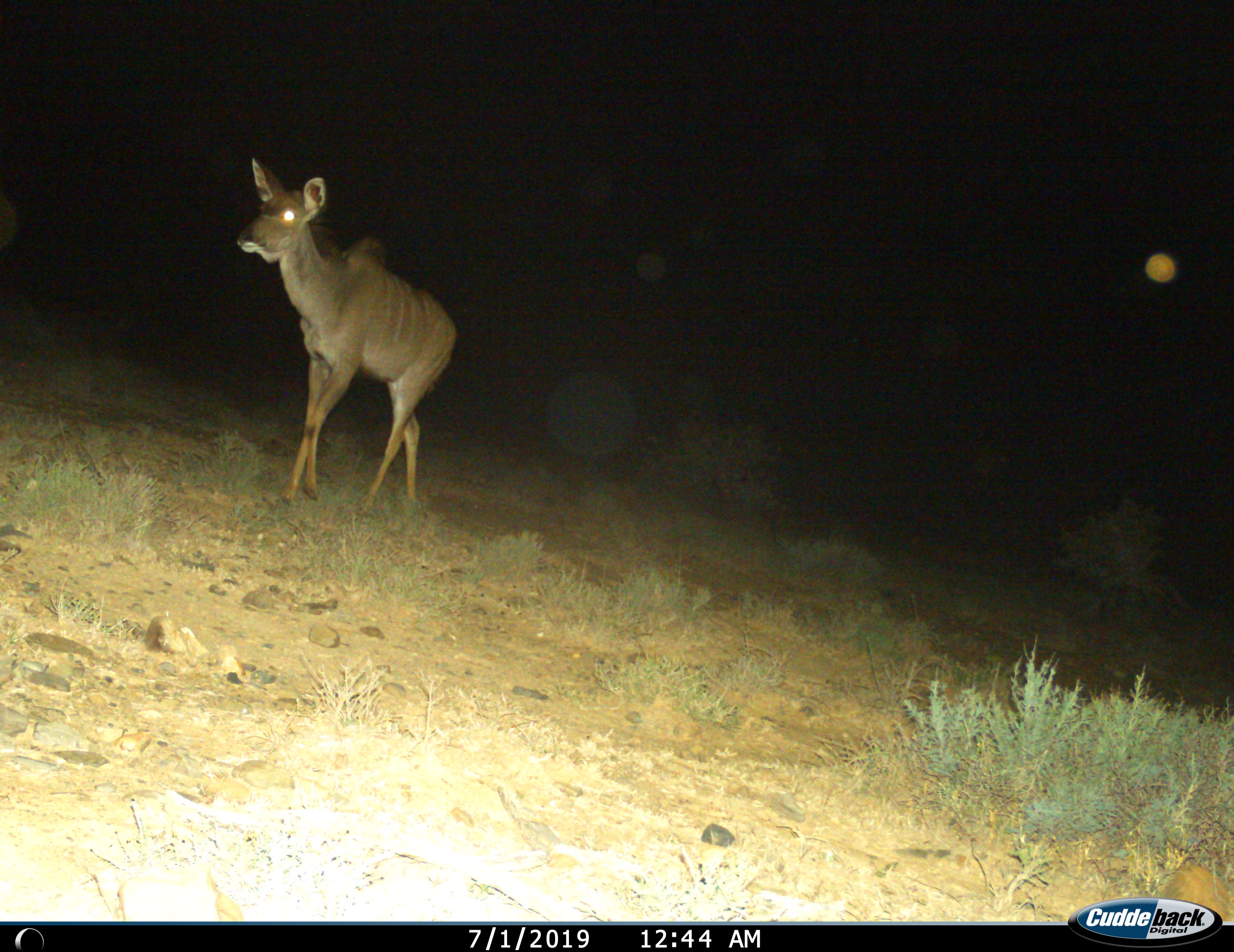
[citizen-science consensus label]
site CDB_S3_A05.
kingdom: Animalia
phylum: Chordata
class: Mammalia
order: Artiodactyla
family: Bovidae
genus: Tragelaphus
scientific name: Tragelaphus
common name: kudu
Kudu (Tragelaphus), count 1. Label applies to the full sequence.